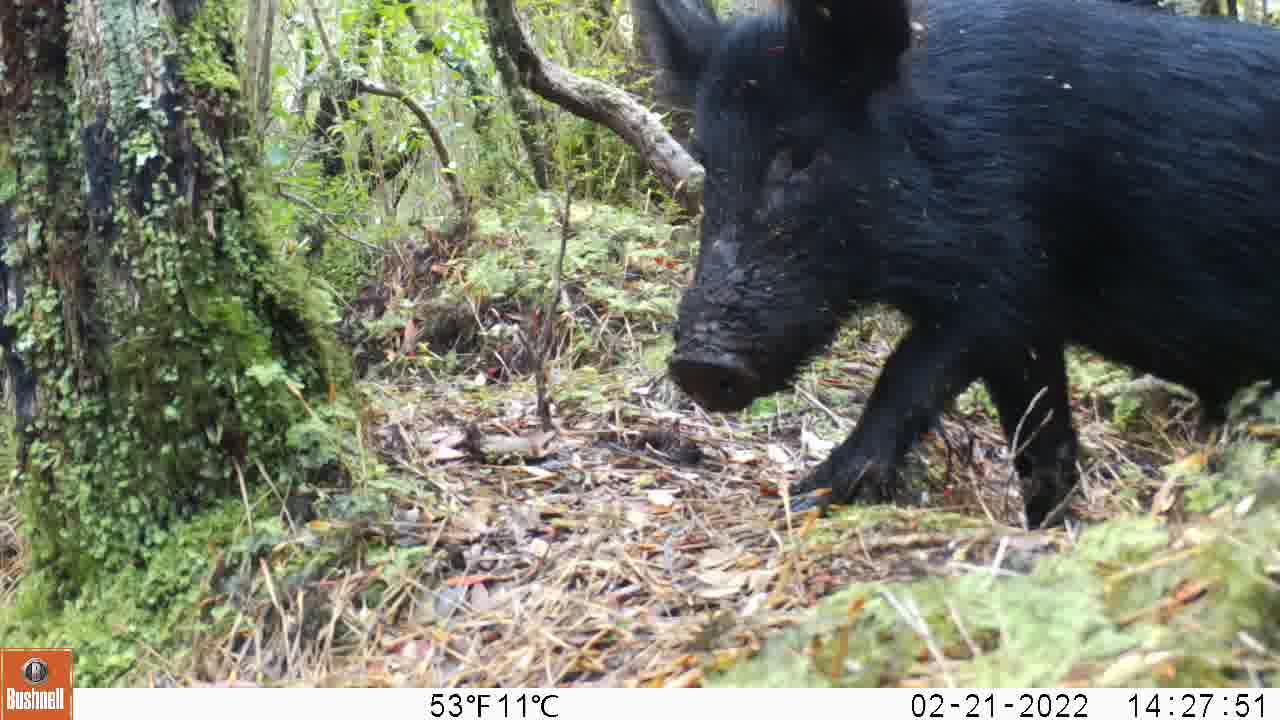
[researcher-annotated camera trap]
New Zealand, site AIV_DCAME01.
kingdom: Animalia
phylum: Chordata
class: Mammalia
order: Artiodactyla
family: Suidae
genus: Sus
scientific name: Sus scrofa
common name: pig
Pig (Sus scrofa).